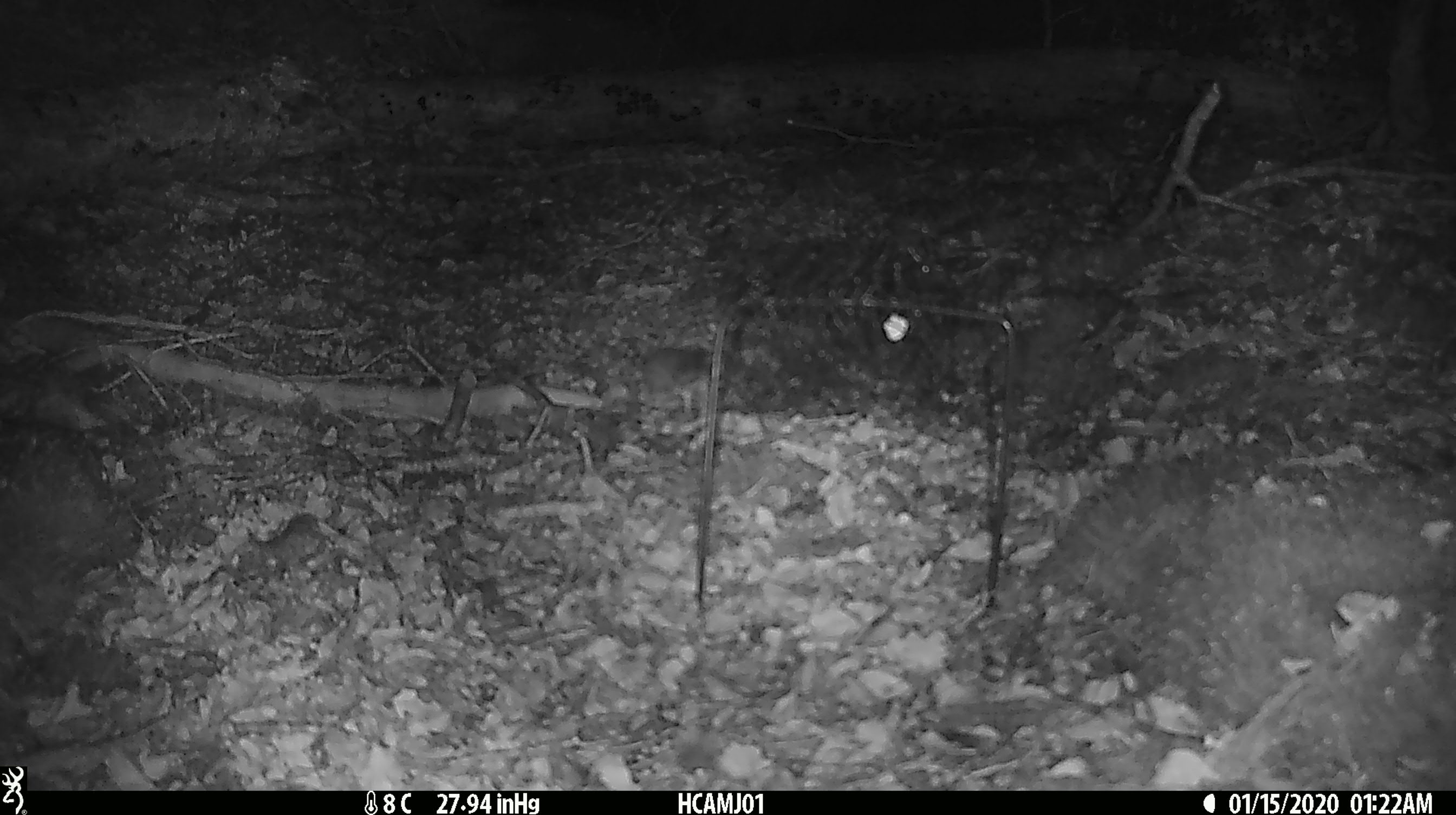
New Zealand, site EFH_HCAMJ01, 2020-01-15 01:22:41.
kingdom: Animalia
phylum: Chordata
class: Mammalia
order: Rodentia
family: Muridae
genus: Mus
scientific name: Mus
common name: mouse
Mouse (Mus).